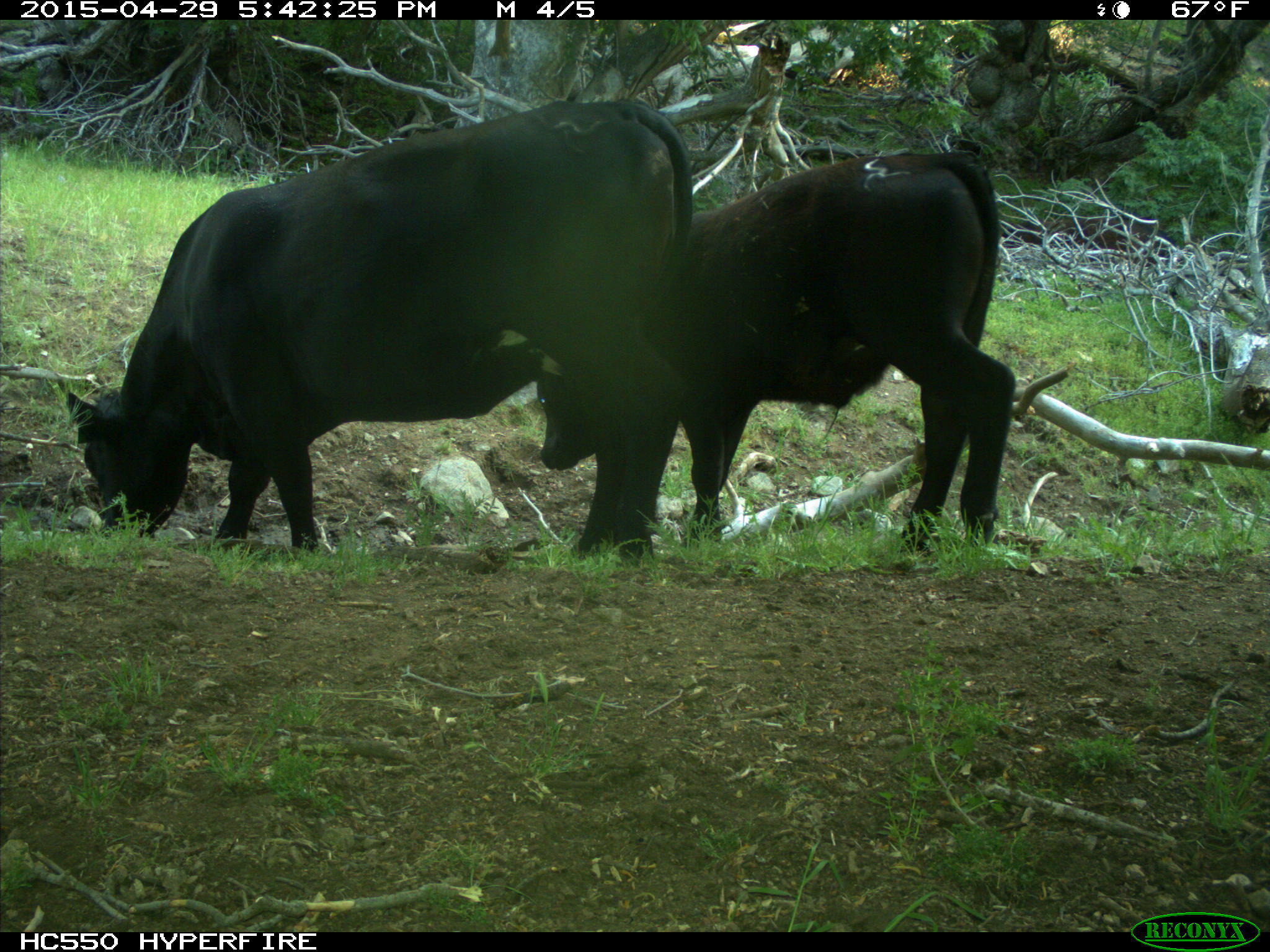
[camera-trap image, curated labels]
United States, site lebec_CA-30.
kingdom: Animalia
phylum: Chordata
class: Mammalia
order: Artiodactyla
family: Bovidae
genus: Bos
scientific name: Bos taurus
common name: domestic cow